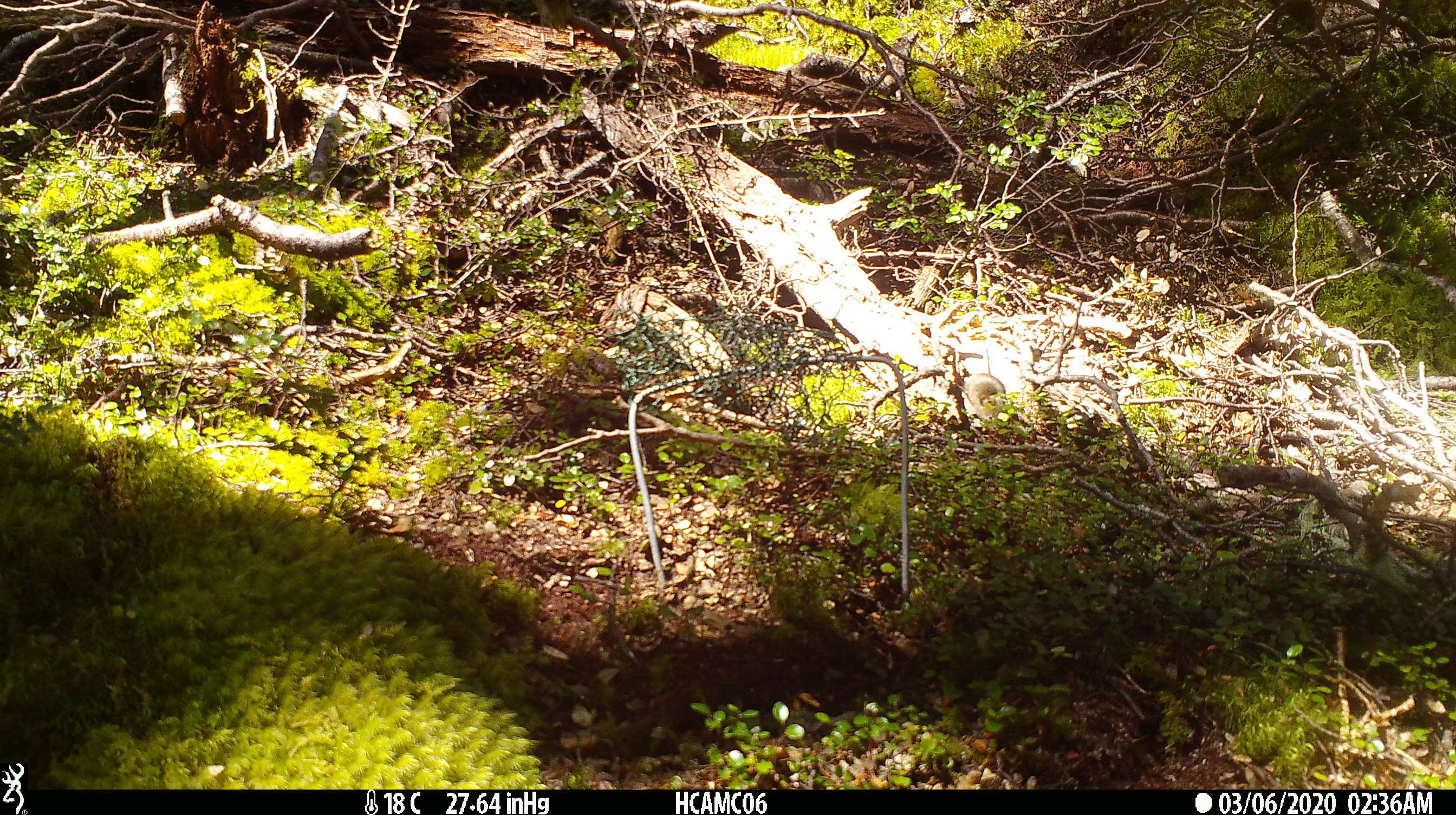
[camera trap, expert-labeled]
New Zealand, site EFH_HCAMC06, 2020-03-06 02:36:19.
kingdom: Animalia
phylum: Chordata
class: Mammalia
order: Rodentia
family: Muridae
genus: Mus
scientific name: Mus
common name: mouse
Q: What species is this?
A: Mouse (Mus).